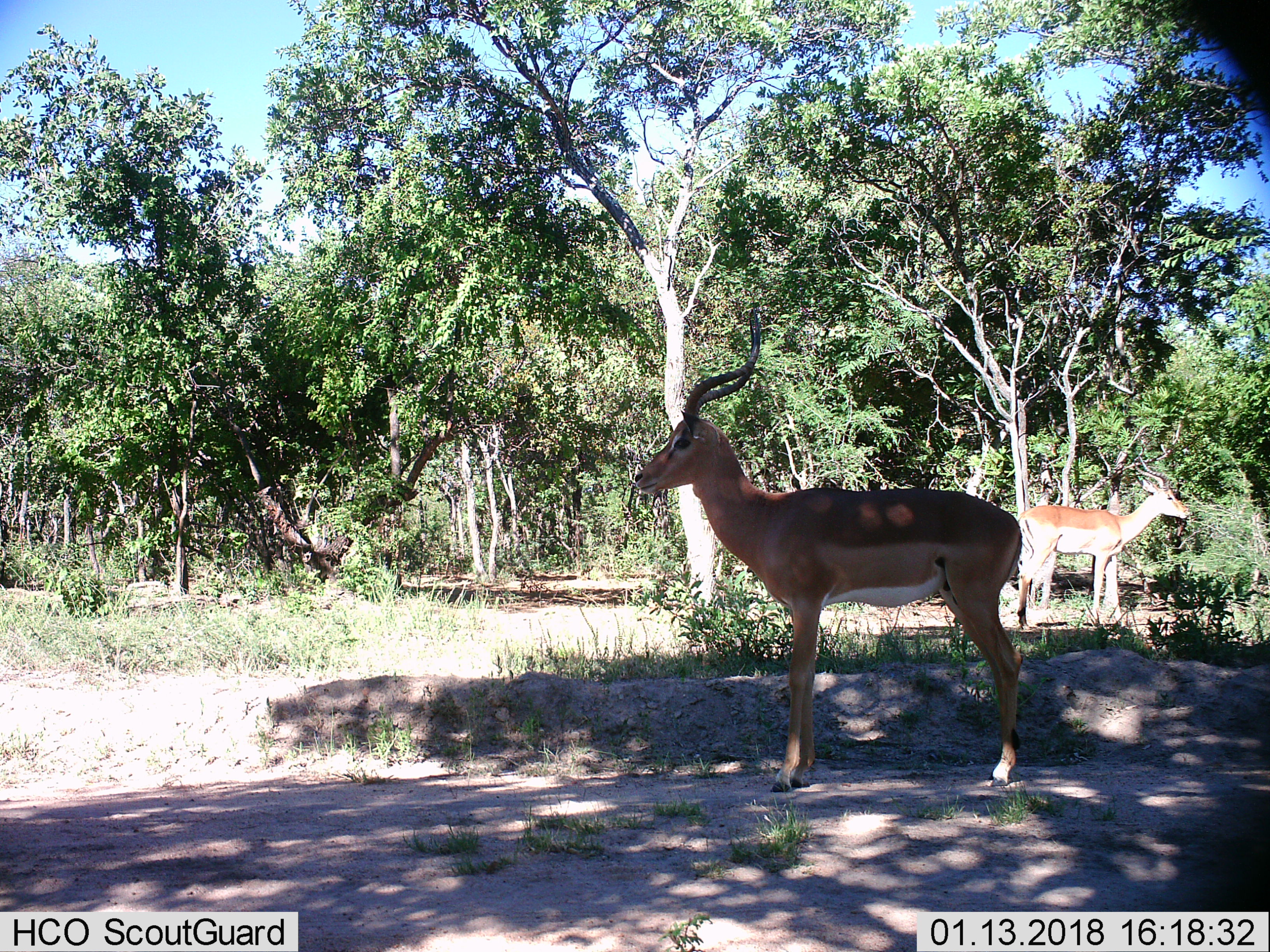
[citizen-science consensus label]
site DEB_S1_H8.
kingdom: Animalia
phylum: Chordata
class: Mammalia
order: Artiodactyla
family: Bovidae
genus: Aepyceros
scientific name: Aepyceros melampus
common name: impala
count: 2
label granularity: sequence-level